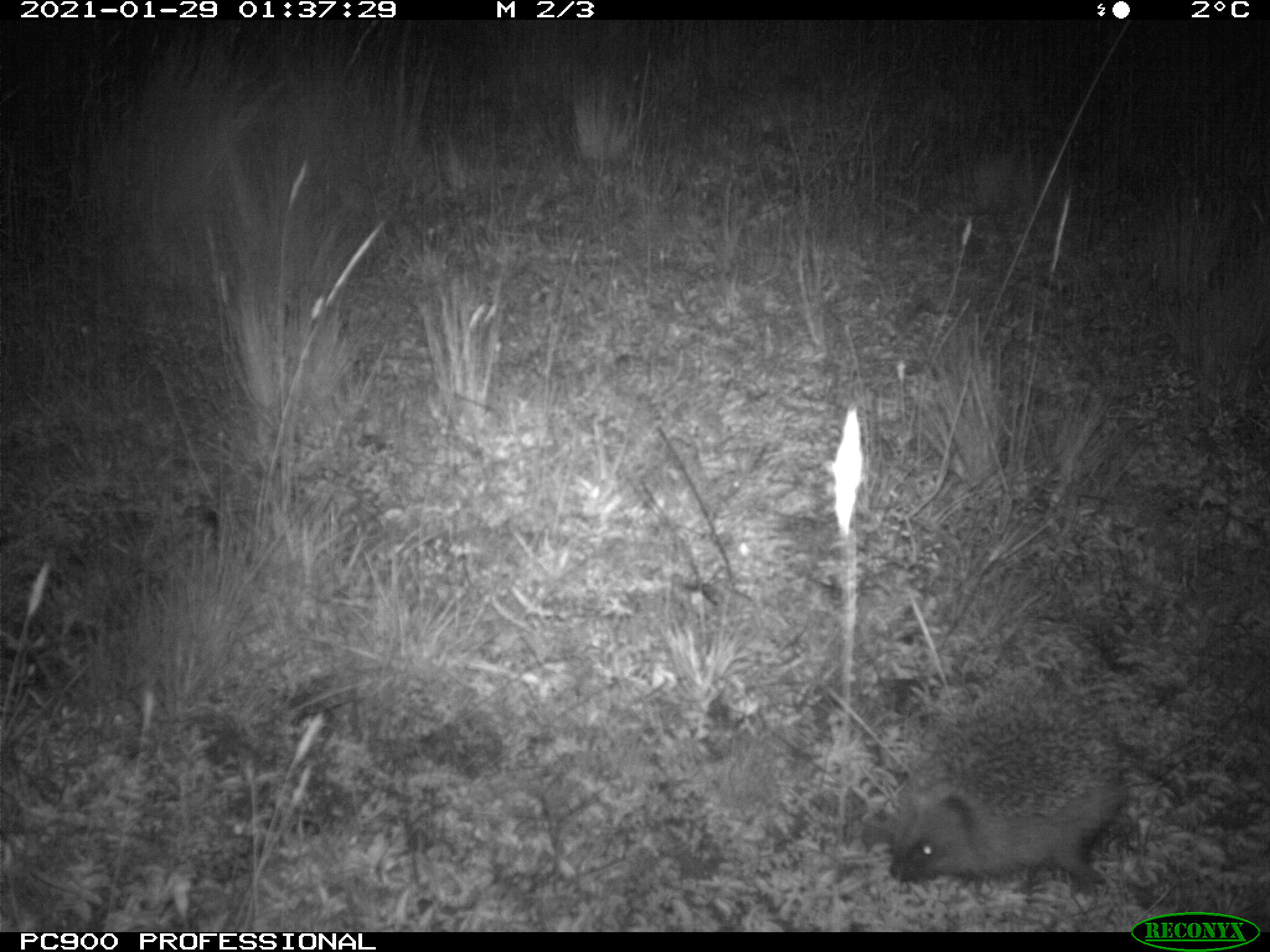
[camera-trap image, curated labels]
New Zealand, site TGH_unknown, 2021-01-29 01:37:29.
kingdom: Animalia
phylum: Chordata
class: Mammalia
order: Eulipotyphla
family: Erinaceidae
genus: Erinaceus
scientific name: Erinaceus europaeus europaeus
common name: european hedgehog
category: hedgehog